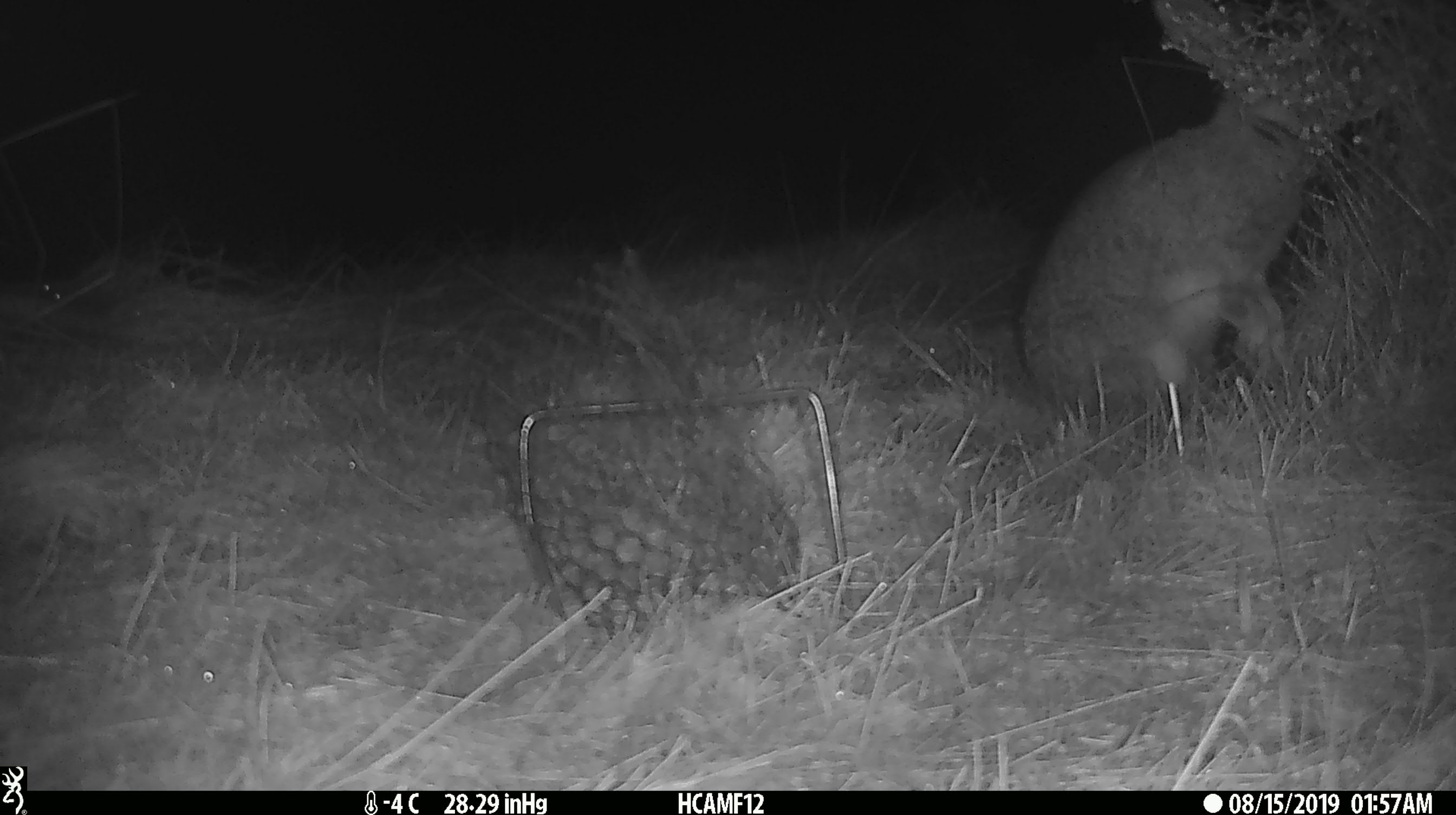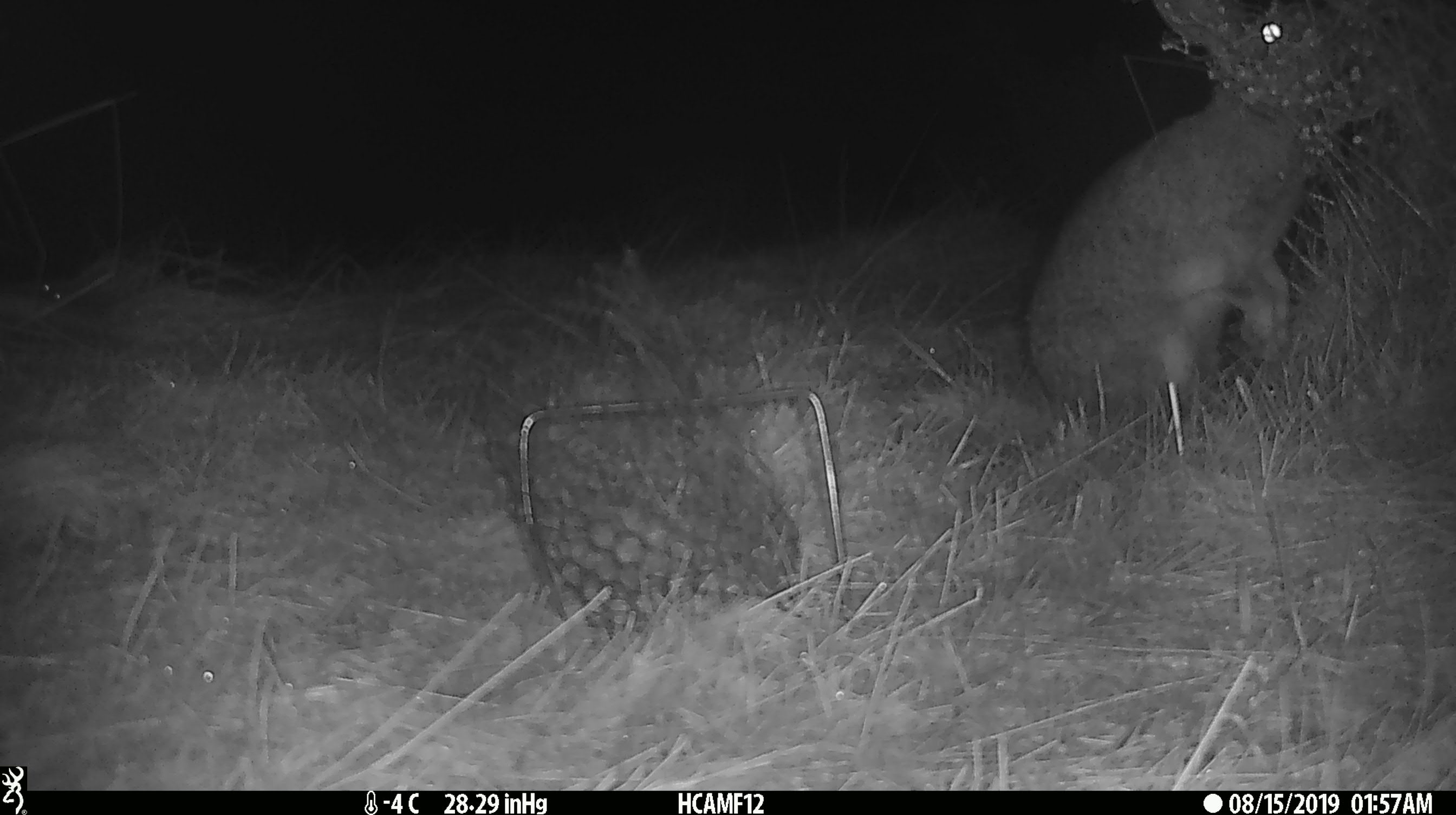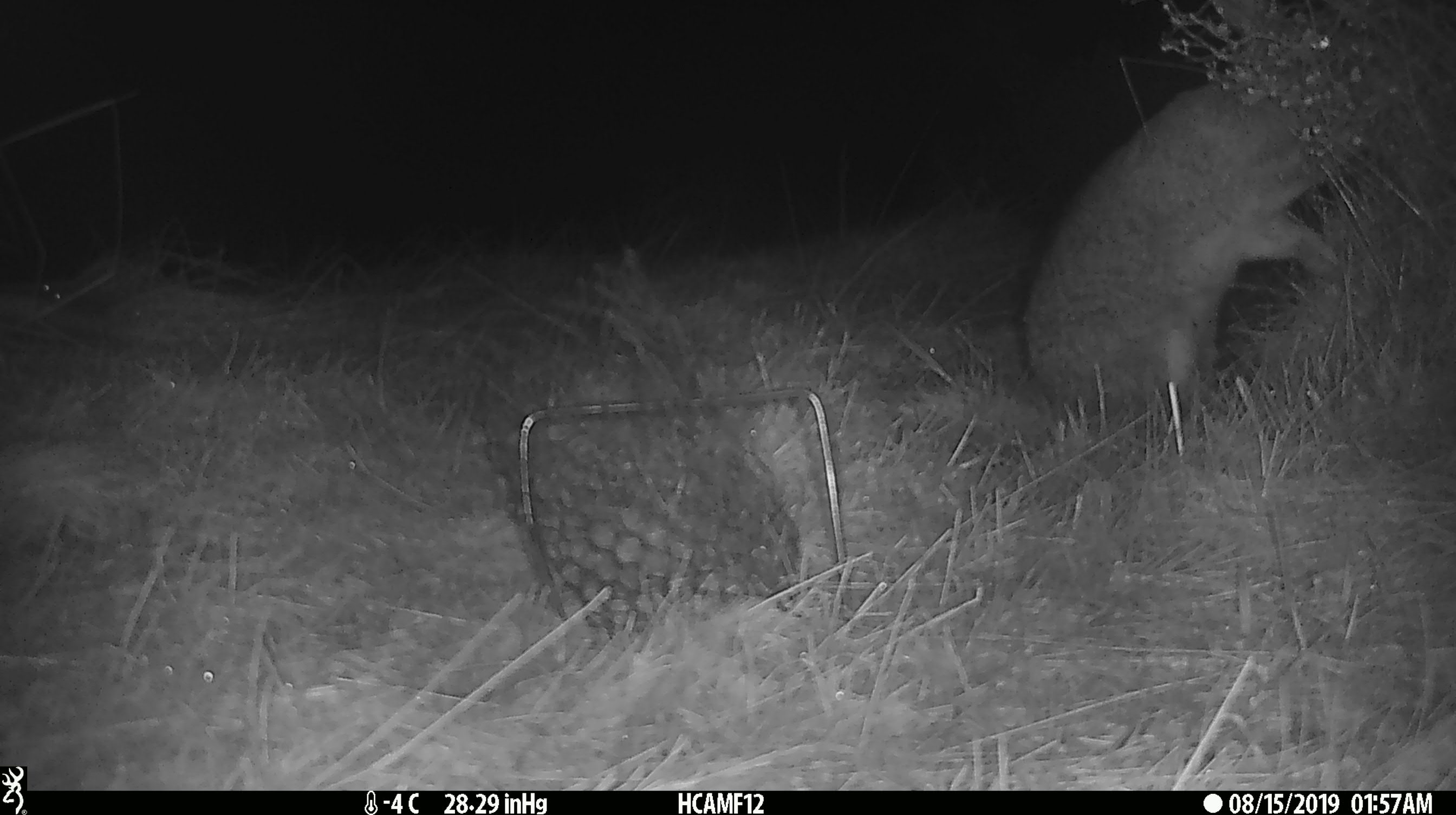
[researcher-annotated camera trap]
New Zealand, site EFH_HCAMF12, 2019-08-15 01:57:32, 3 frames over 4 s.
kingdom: Animalia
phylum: Chordata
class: Mammalia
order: Lagomorpha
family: Leporidae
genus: Oryctolagus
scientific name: Oryctolagus cuniculus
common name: european rabbit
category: rabbit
Rabbit (european rabbit) (Oryctolagus cuniculus).